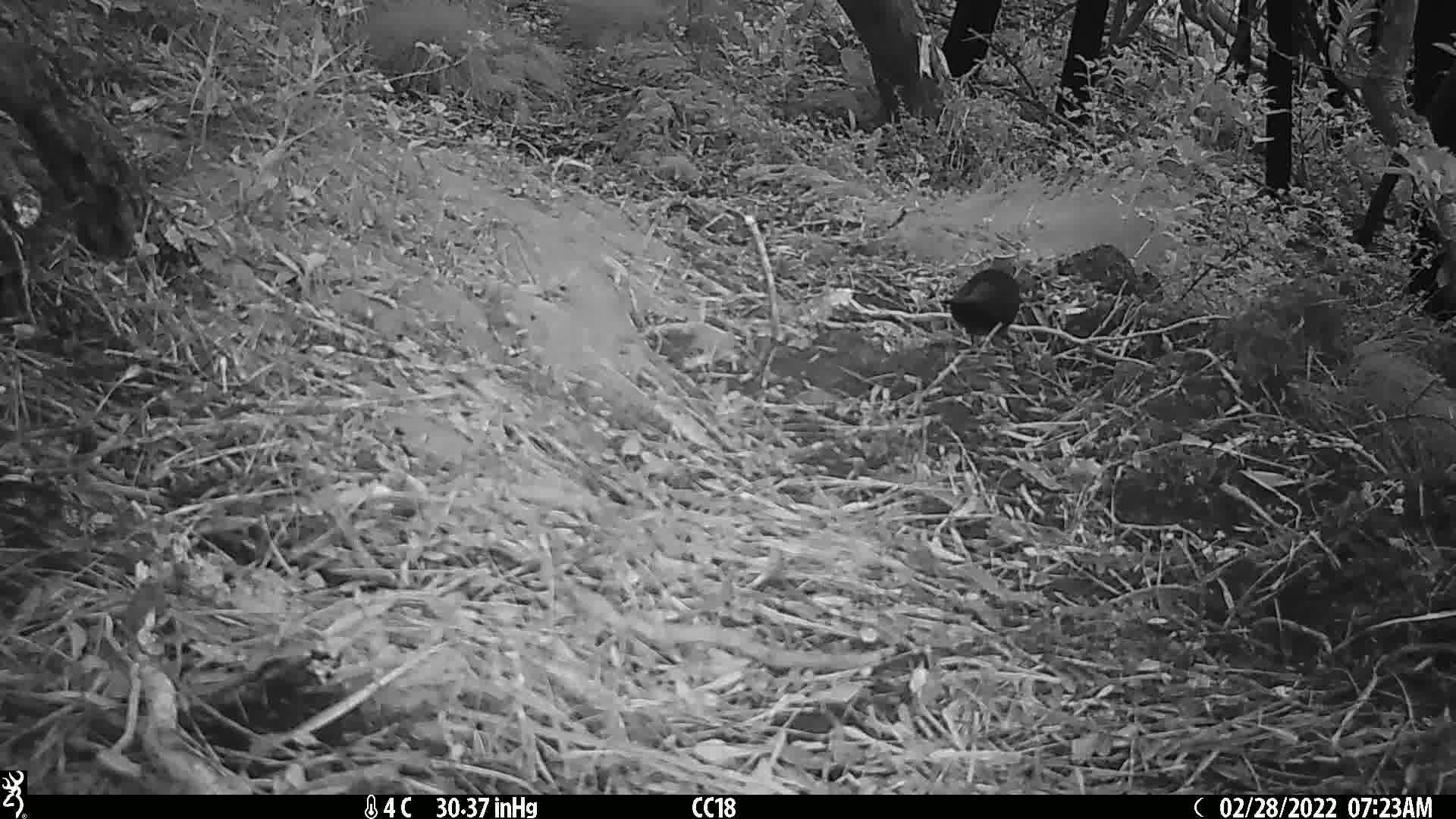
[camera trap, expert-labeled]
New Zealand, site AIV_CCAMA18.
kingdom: Animalia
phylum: Chordata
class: Aves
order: Passeriformes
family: Turdidae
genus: Turdus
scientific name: Turdus merula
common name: eurasian blackbird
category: blackbird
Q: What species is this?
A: Blackbird (eurasian blackbird) (Turdus merula).